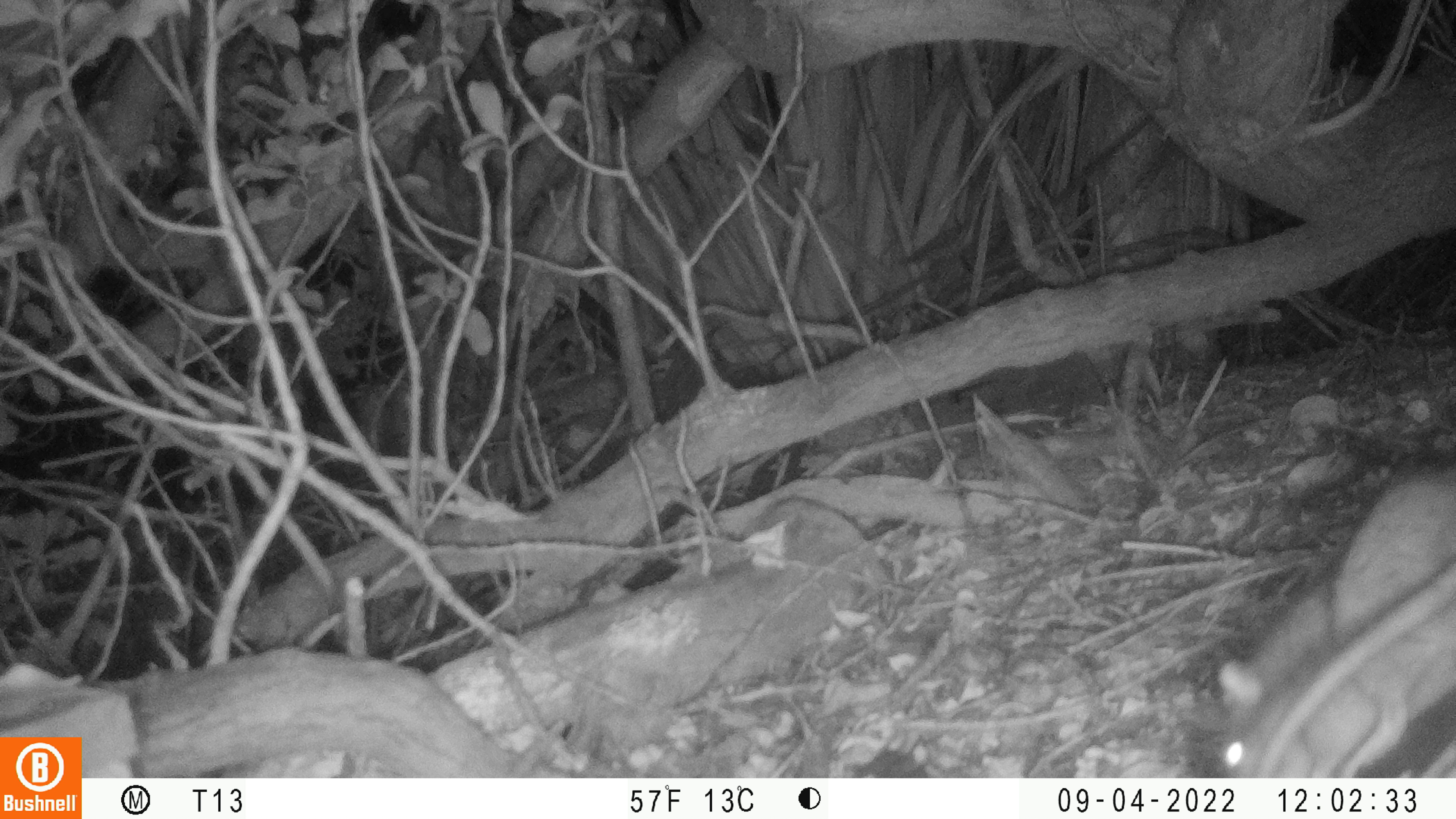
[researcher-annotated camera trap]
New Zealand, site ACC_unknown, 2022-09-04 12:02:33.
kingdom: Animalia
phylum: Chordata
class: Mammalia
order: Rodentia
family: Muridae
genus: Rattus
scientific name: Rattus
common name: rat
Rat (Rattus).